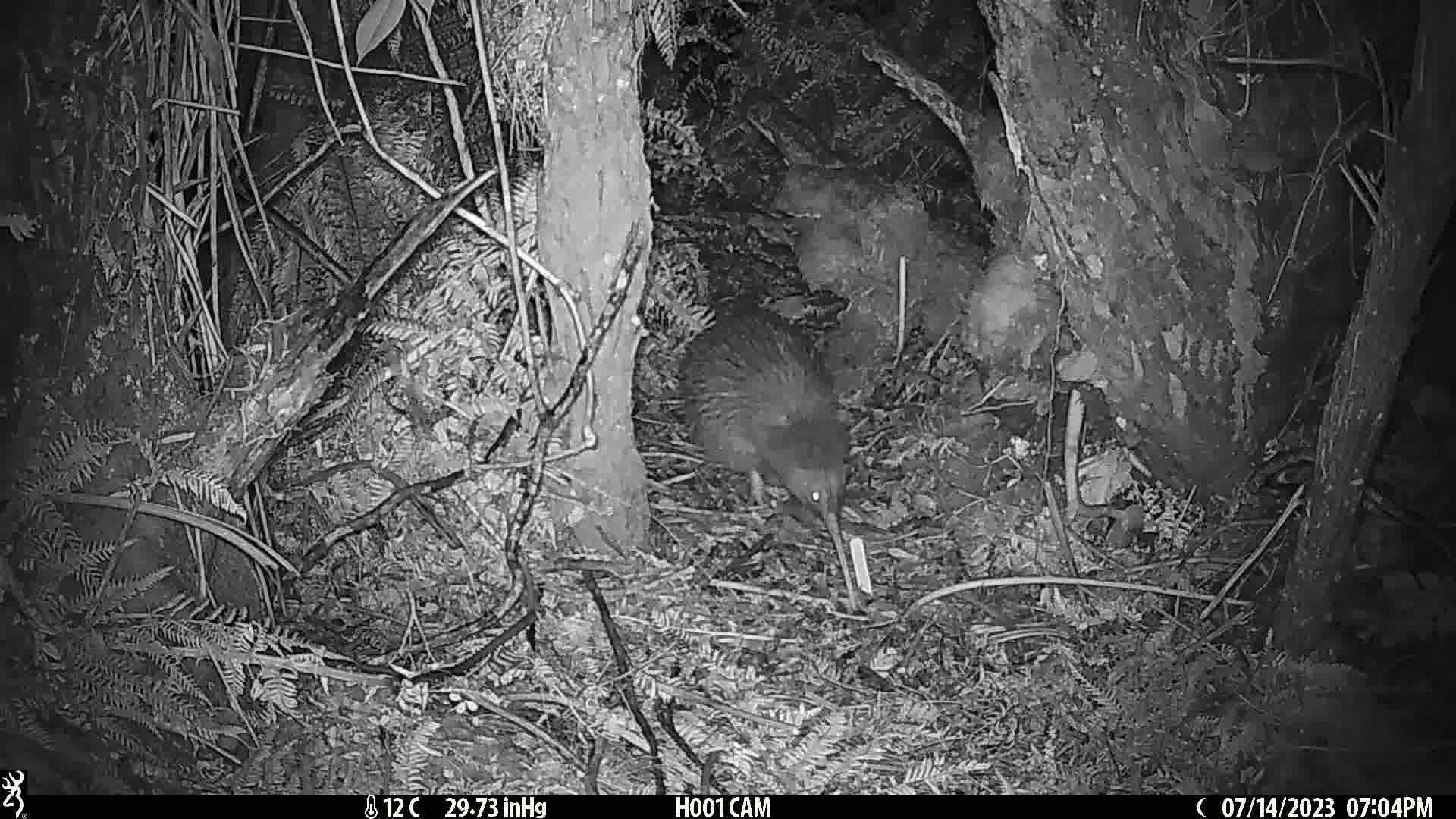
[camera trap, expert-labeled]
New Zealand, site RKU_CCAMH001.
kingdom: Animalia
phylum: Chordata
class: Aves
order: Apterygiformes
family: Apterygidae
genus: Apteryx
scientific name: Apteryx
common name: kiwi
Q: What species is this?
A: Kiwi (Apteryx).